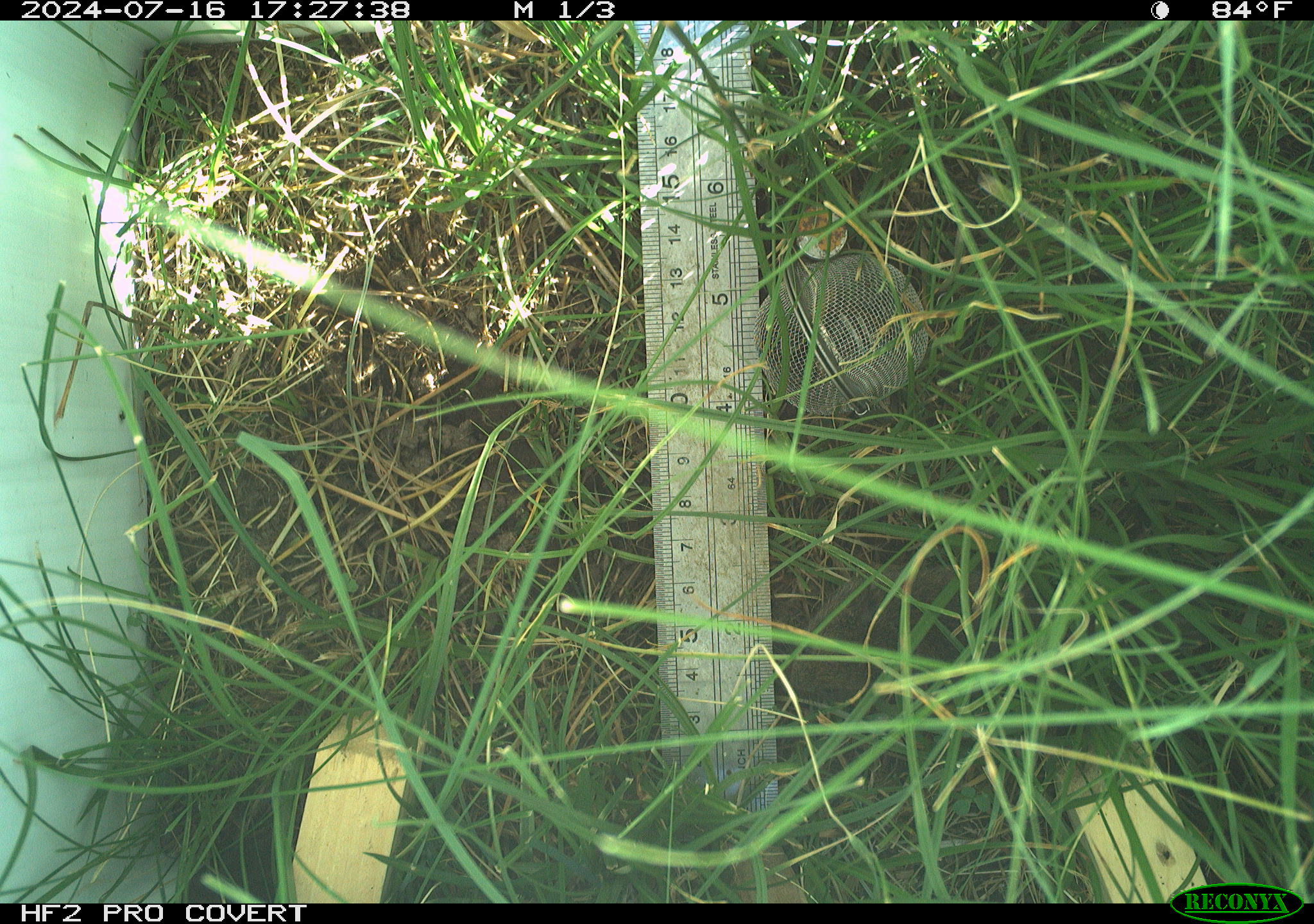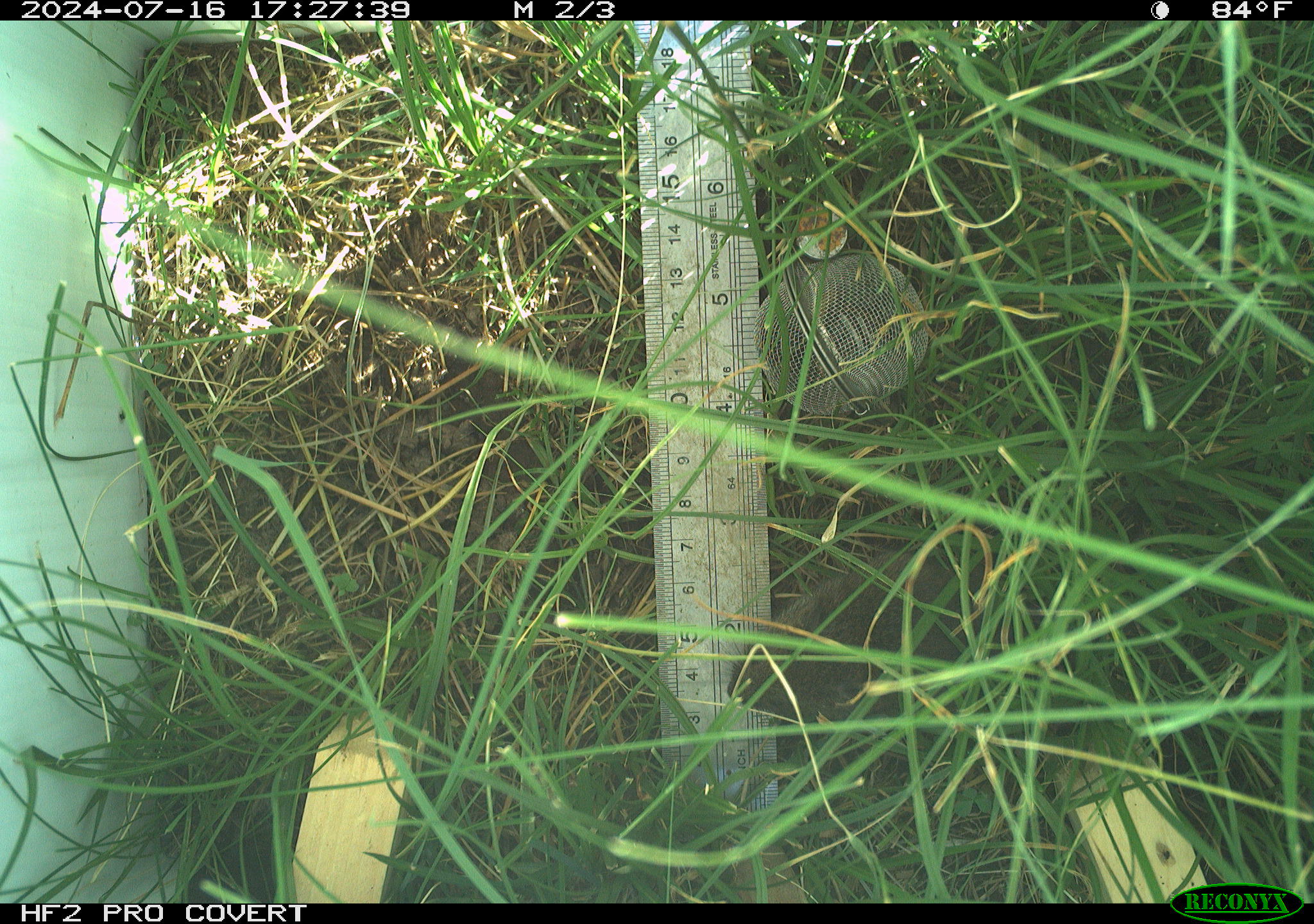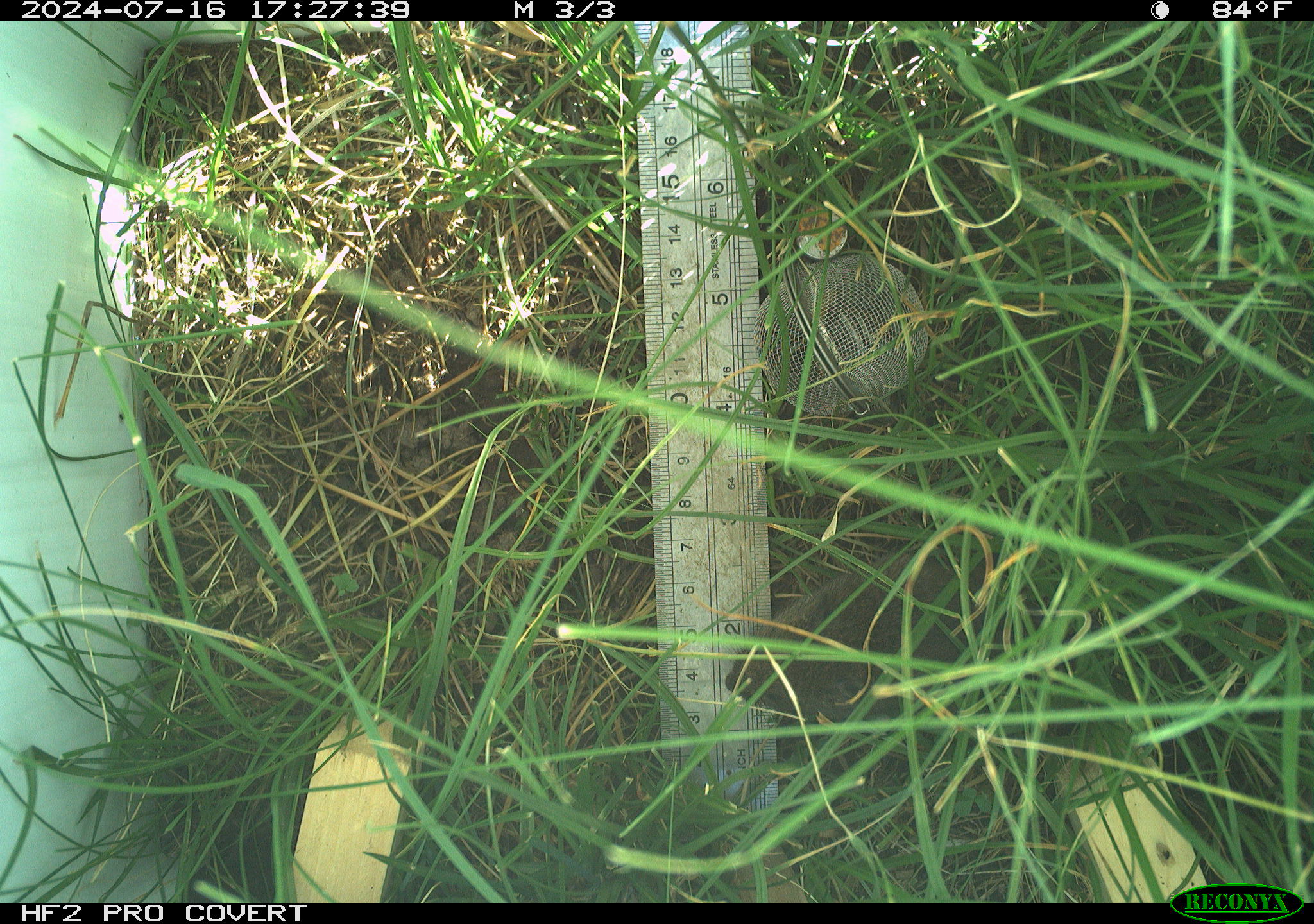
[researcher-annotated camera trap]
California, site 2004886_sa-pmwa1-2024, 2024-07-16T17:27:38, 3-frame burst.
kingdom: Animalia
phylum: Chordata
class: Mammalia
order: Rodentia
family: Cricetidae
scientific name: Arvicolinae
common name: voles, lemmings, and muskrats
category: arvicolinae subfamily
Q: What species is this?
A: Arvicolinae subfamily (voles, lemmings, and muskrats) (Arvicolinae).